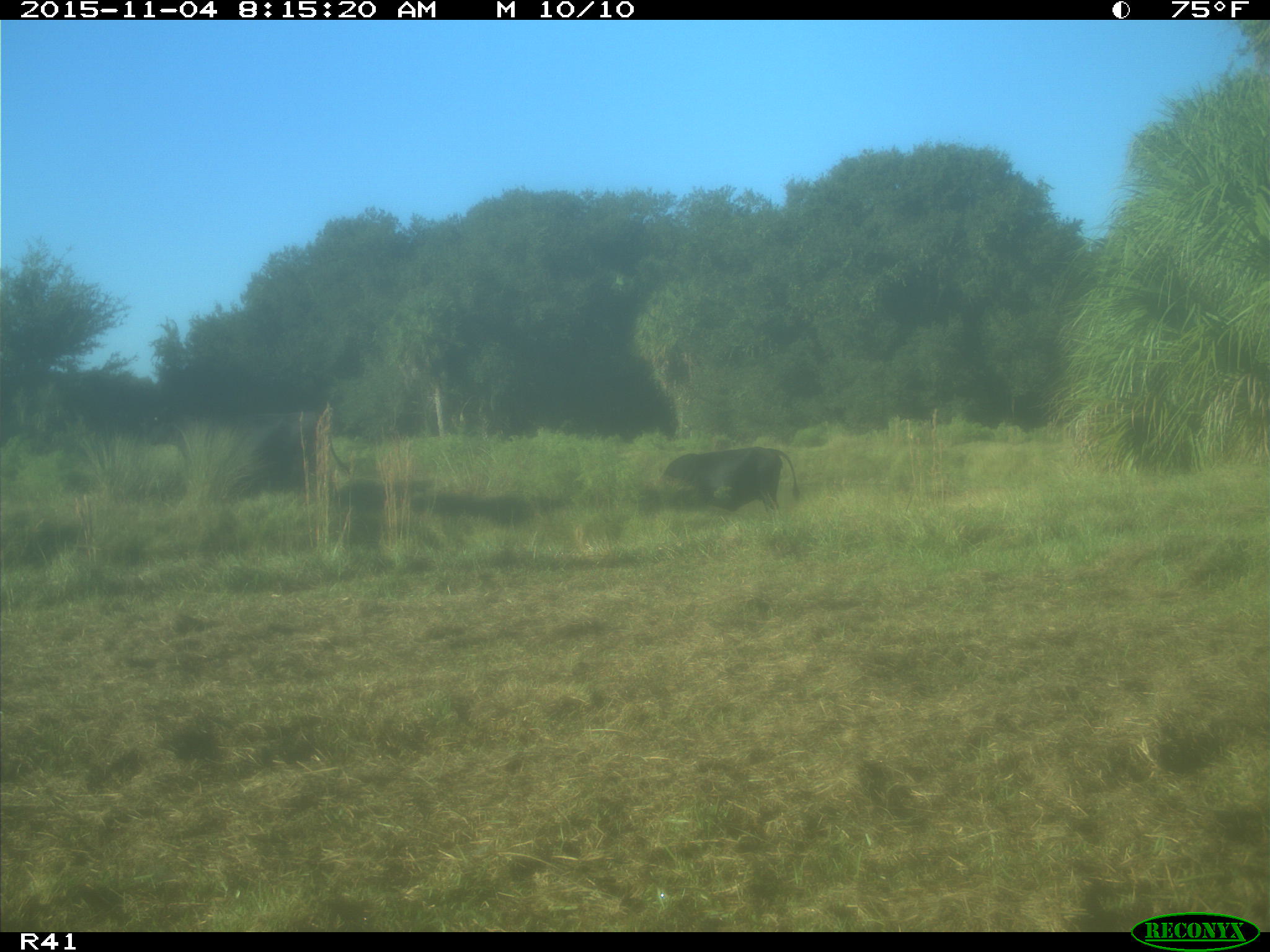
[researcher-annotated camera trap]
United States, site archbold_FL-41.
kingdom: Animalia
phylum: Chordata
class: Mammalia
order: Artiodactyla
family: Bovidae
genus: Bos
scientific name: Bos taurus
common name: domestic cow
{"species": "Bos taurus (domestic cow)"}